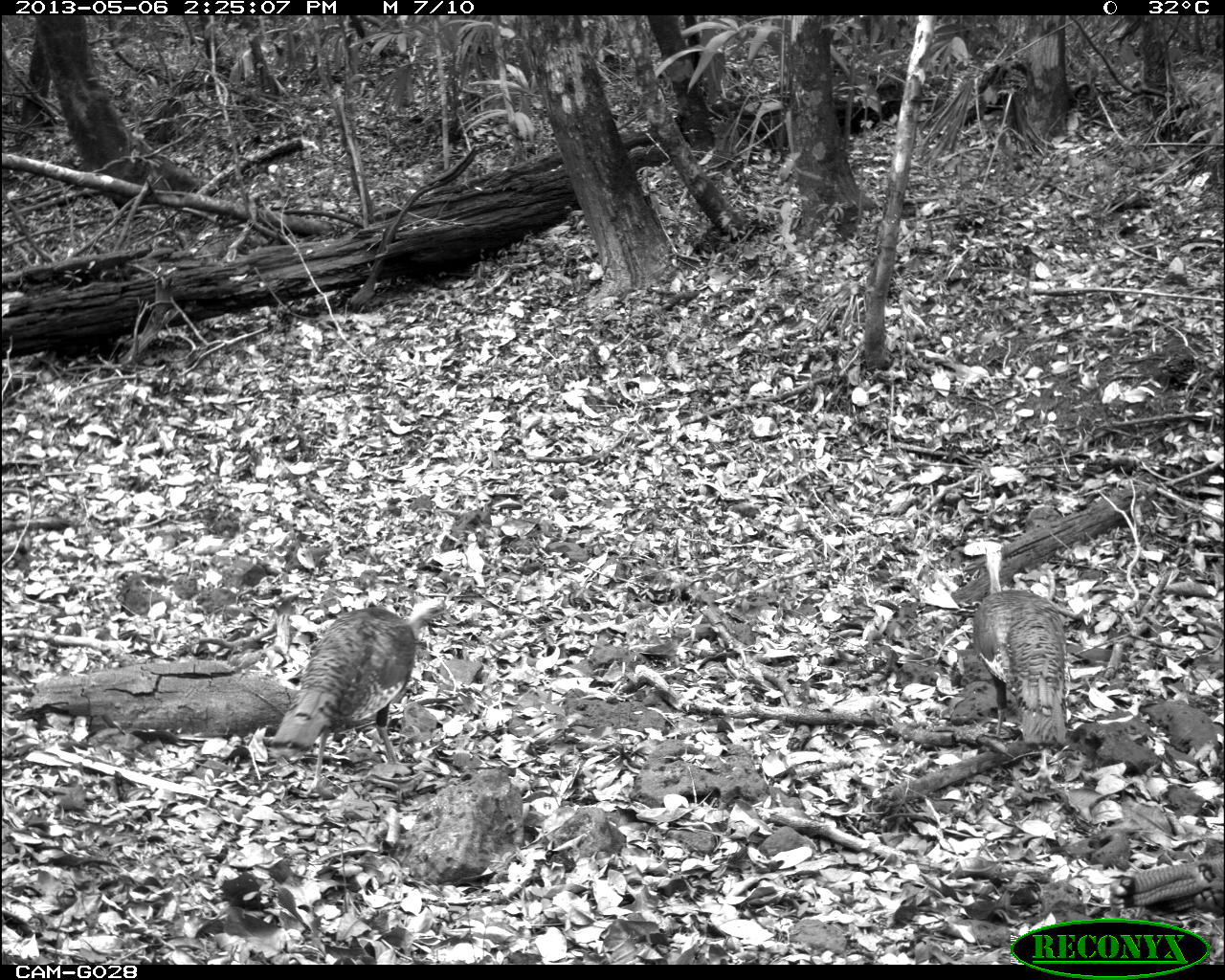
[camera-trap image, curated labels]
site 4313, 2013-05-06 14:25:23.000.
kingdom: Animalia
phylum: Chordata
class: Aves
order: Galliformes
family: Phasianidae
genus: Meleagris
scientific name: Meleagris ocellata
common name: ocellated turkey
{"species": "Meleagris ocellata (ocellated turkey)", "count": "3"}